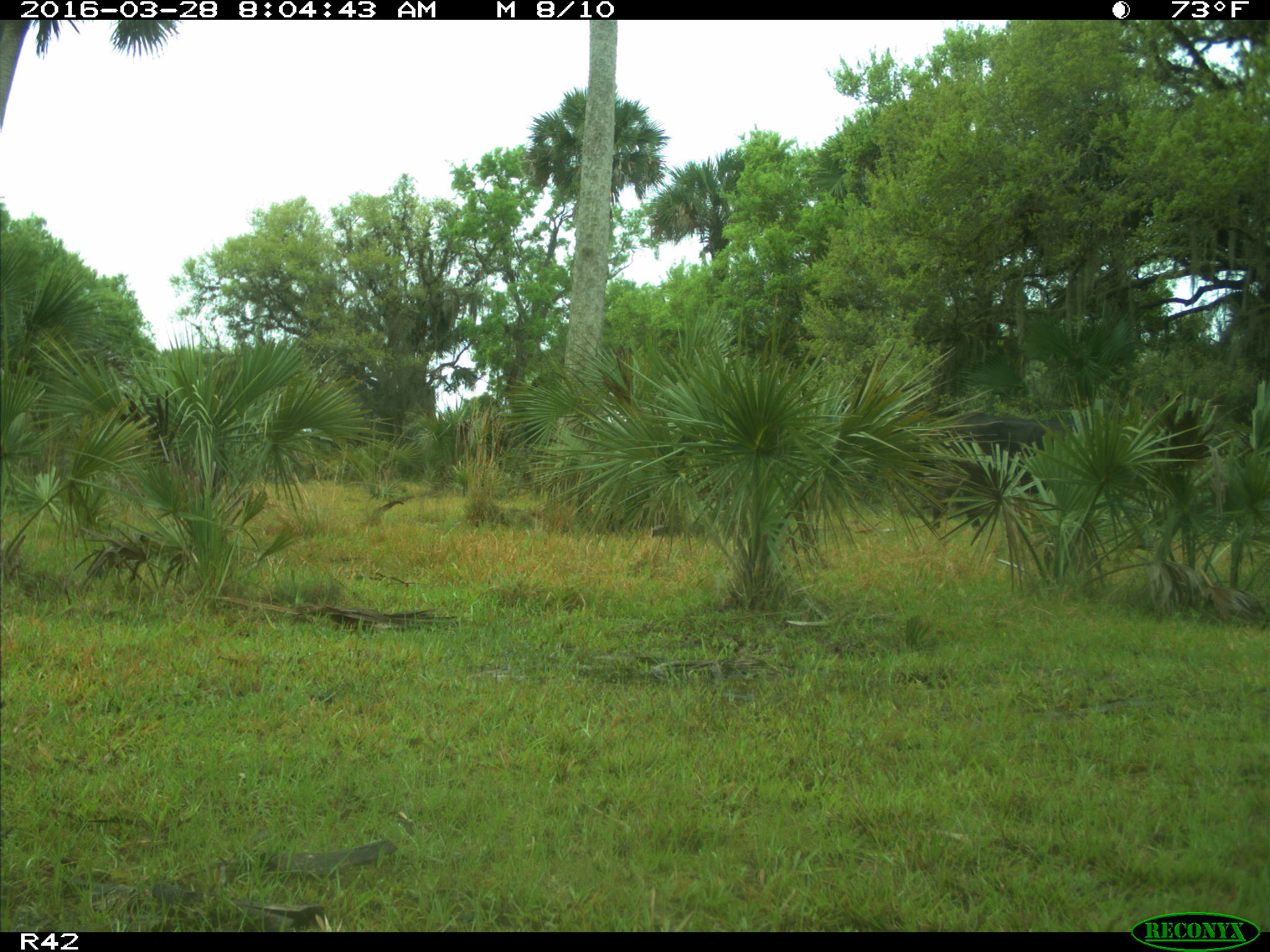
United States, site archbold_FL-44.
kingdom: Animalia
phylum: Chordata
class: Mammalia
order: Artiodactyla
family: Bovidae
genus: Bos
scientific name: Bos taurus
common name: domestic cow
Bos taurus (domestic cow).